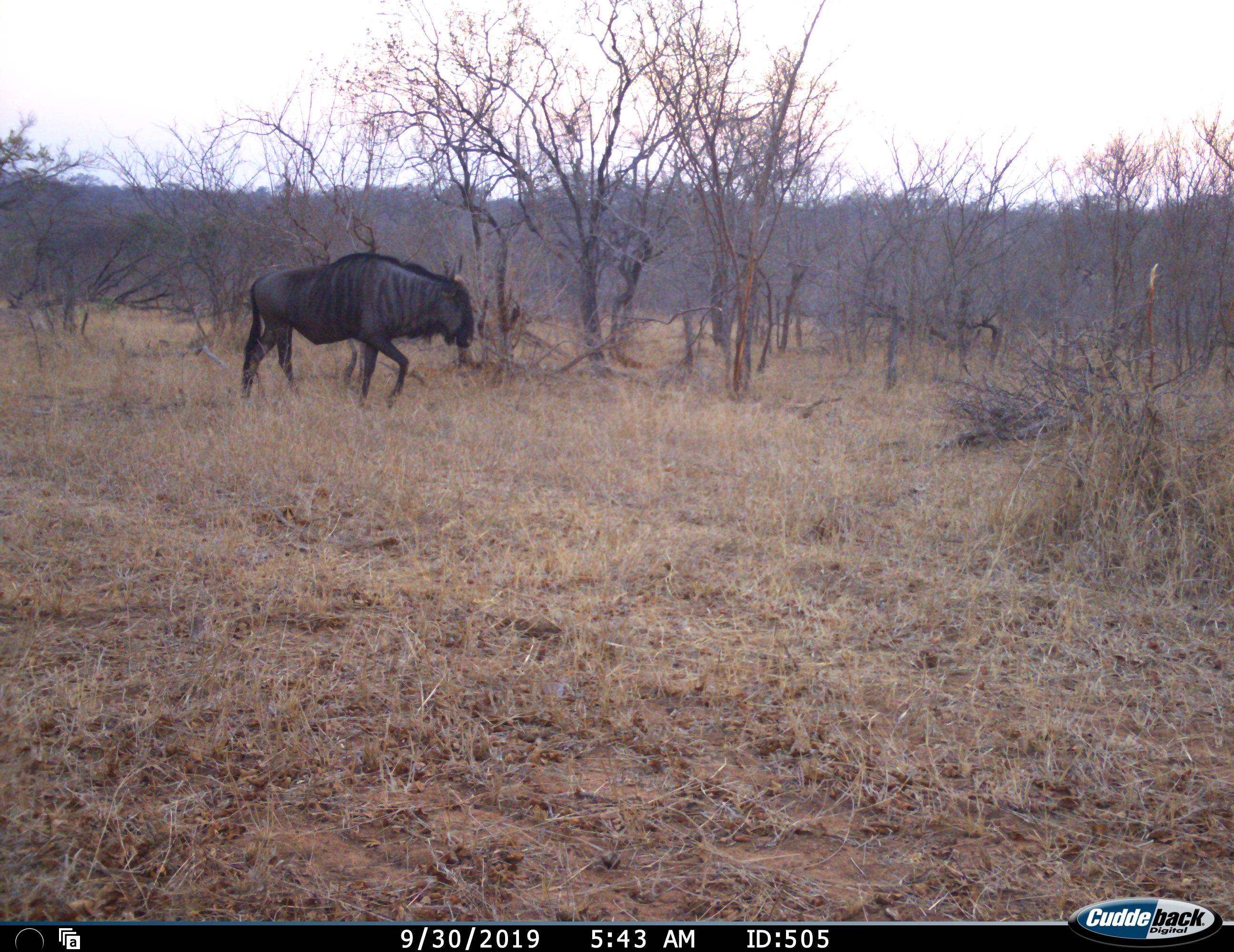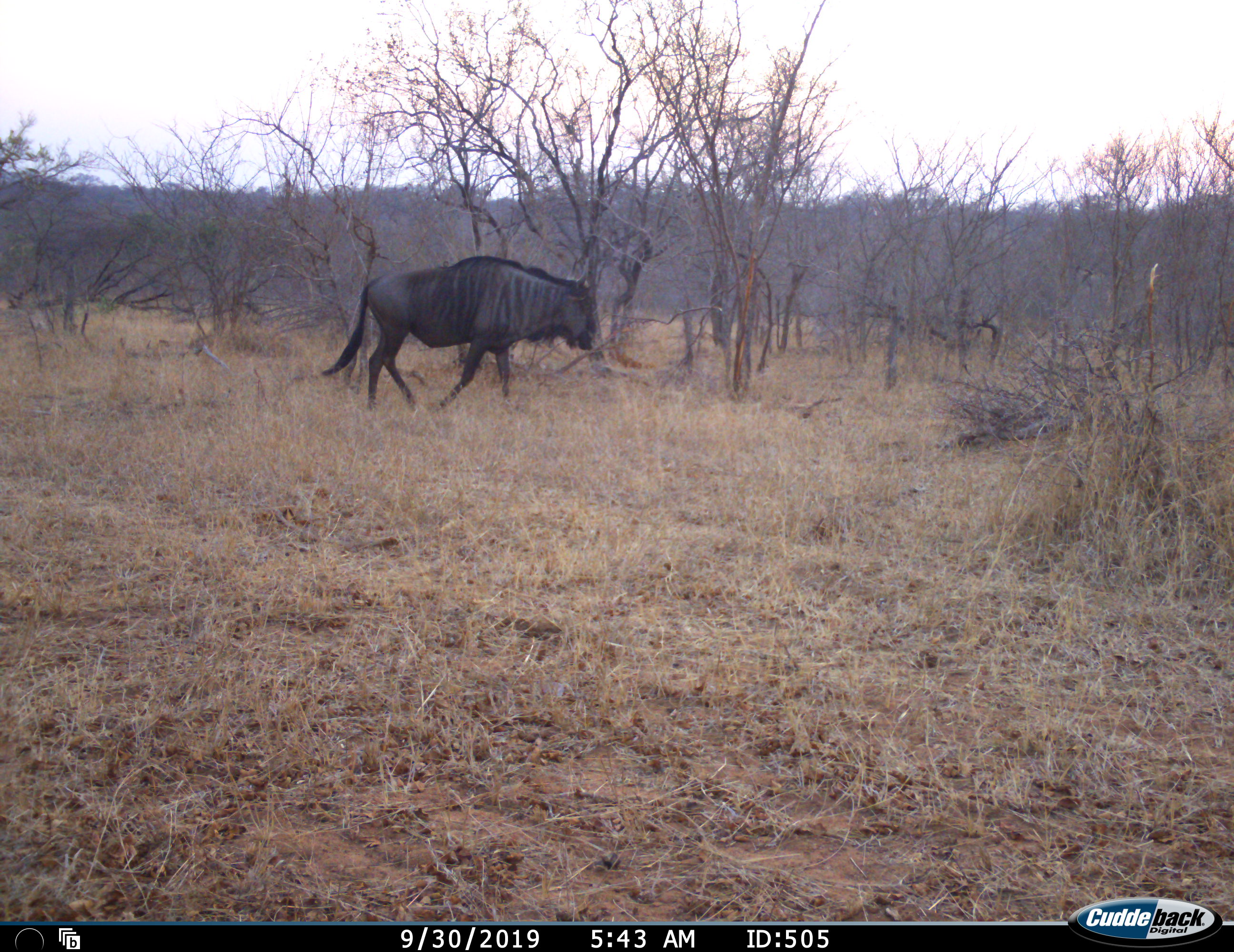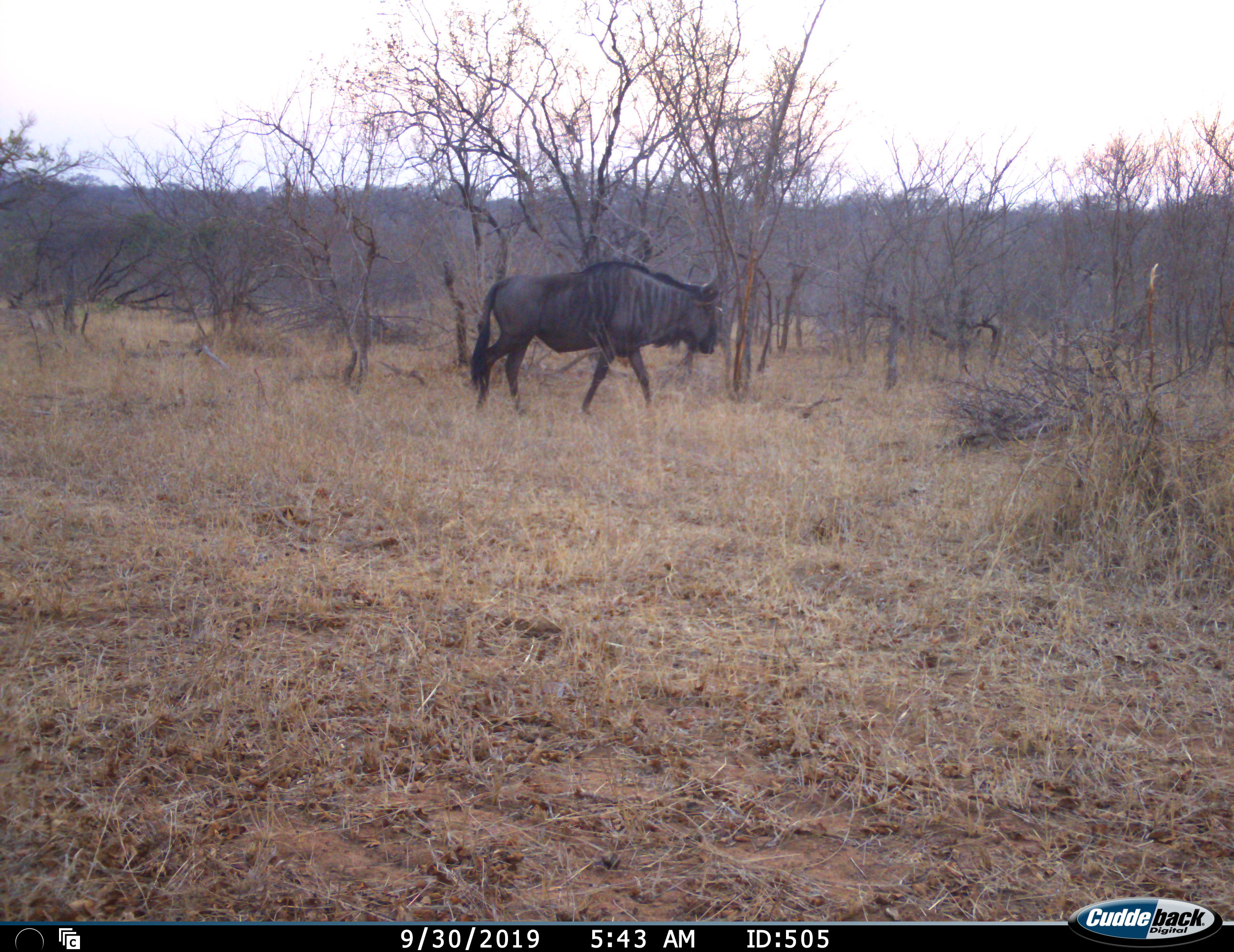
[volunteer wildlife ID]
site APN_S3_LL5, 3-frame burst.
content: unidentified animal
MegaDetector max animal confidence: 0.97